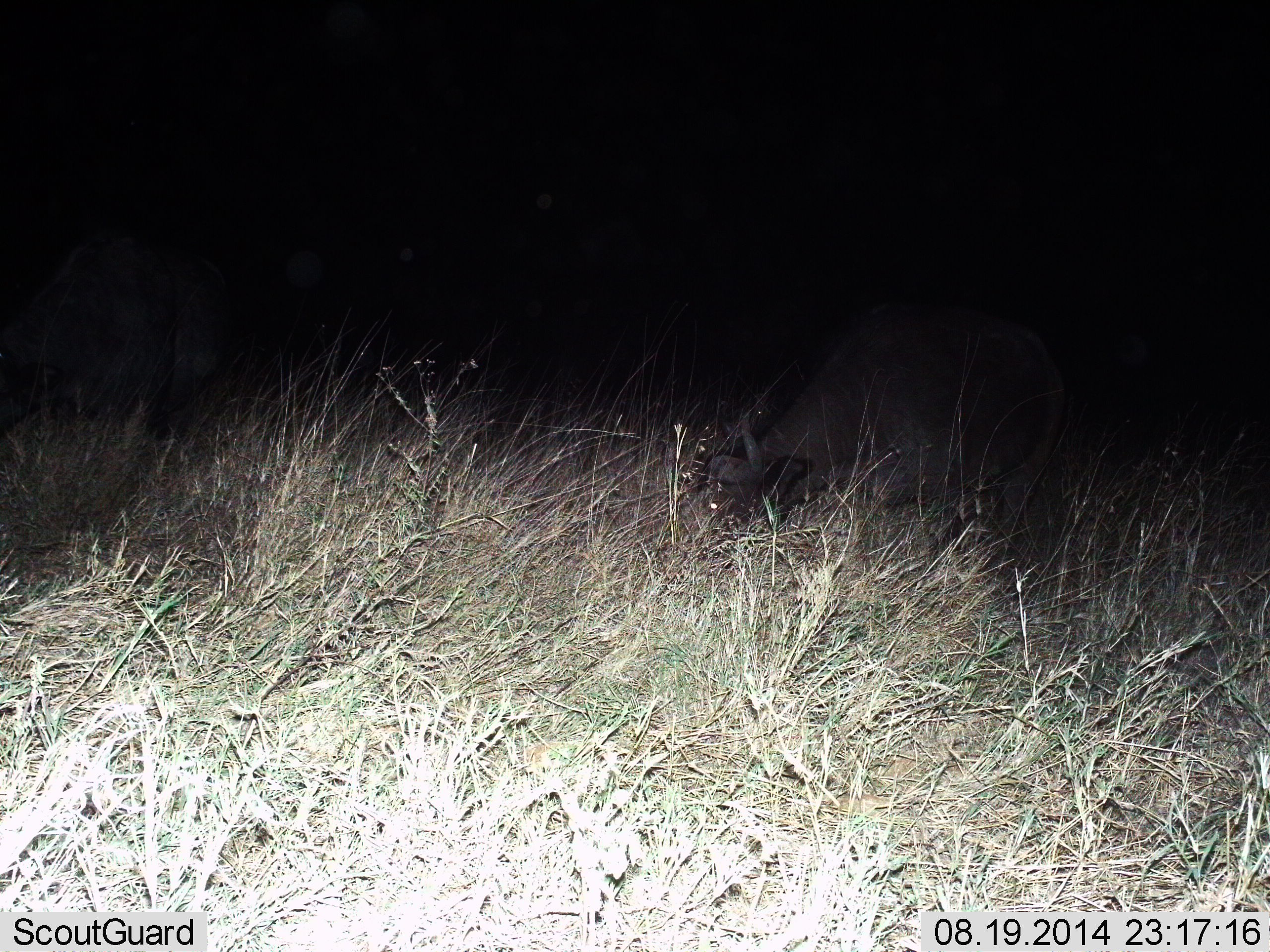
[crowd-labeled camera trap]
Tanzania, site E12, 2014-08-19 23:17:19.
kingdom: Animalia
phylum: Chordata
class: Mammalia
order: Artiodactyla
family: Bovidae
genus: Syncerus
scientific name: Syncerus caffer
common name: cape buffalo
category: buffalo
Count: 2.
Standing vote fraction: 20%.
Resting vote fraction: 0%.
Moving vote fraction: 10%.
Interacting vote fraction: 0%.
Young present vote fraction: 0%.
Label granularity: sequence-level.